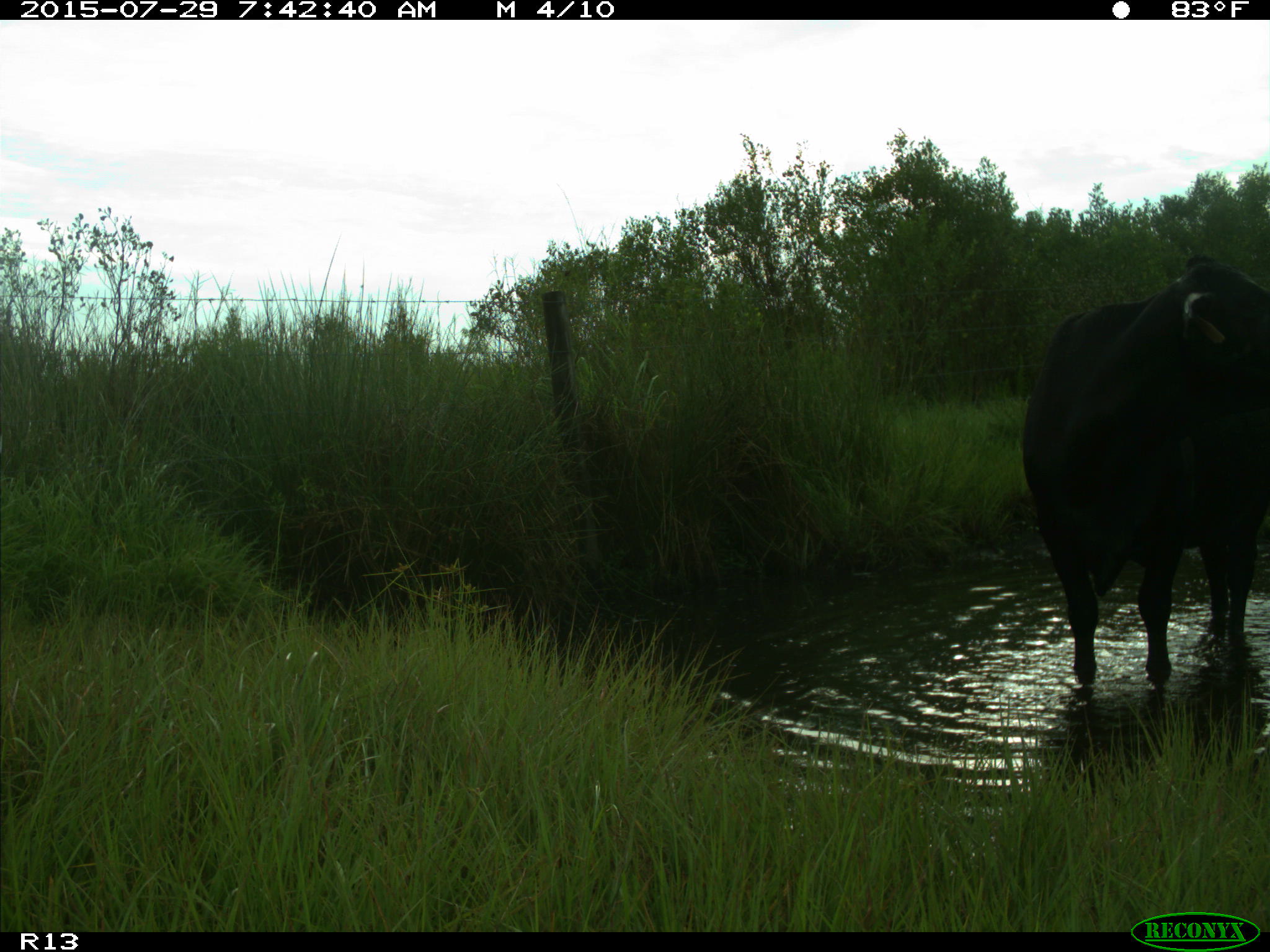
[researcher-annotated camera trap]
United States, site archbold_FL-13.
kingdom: Animalia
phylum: Chordata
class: Mammalia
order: Artiodactyla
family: Bovidae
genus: Bos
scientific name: Bos taurus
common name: domestic cow